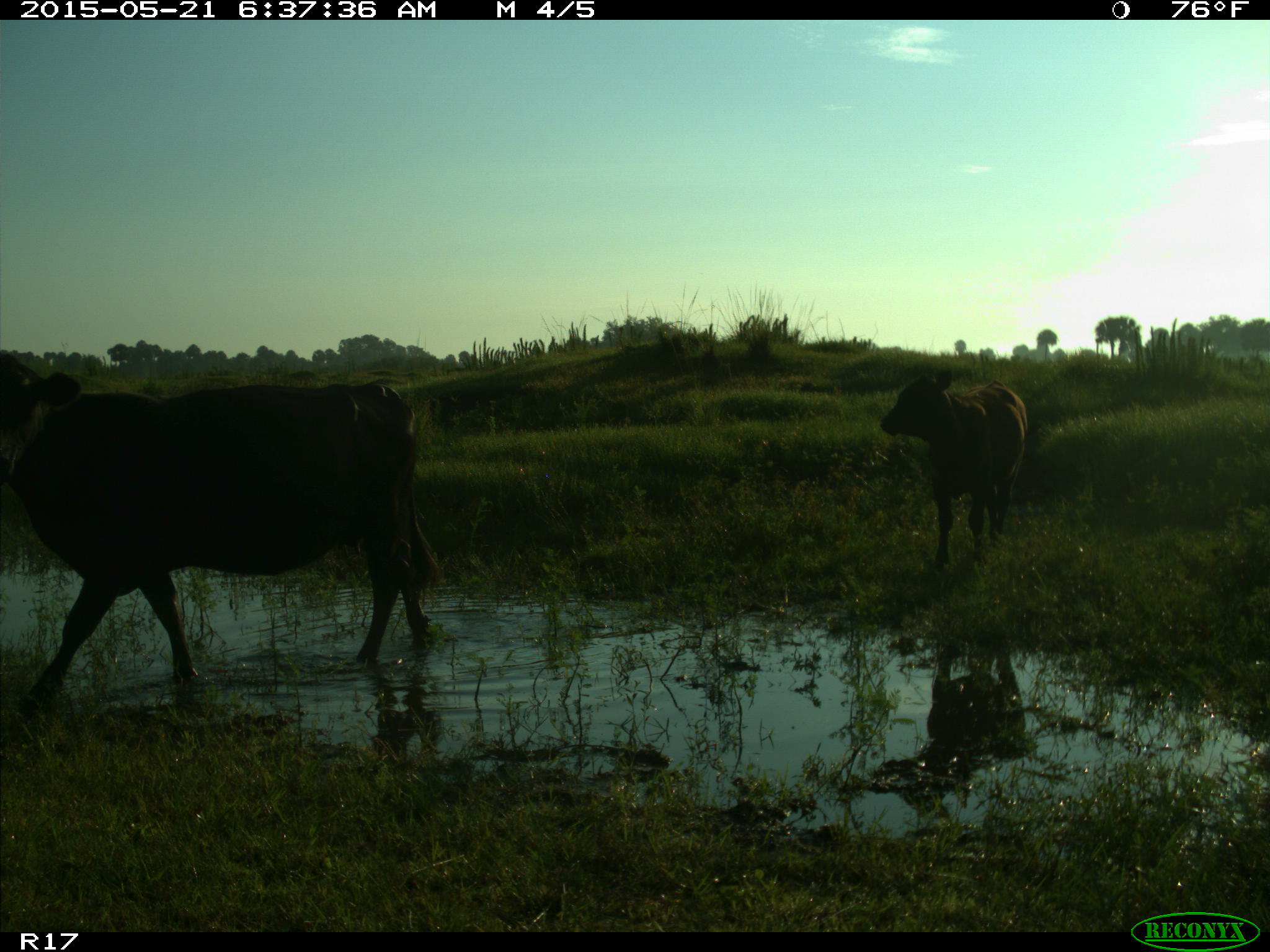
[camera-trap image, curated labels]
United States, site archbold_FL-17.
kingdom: Animalia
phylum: Chordata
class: Mammalia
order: Artiodactyla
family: Bovidae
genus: Bos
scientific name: Bos taurus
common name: domestic cow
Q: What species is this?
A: Bos taurus (domestic cow).